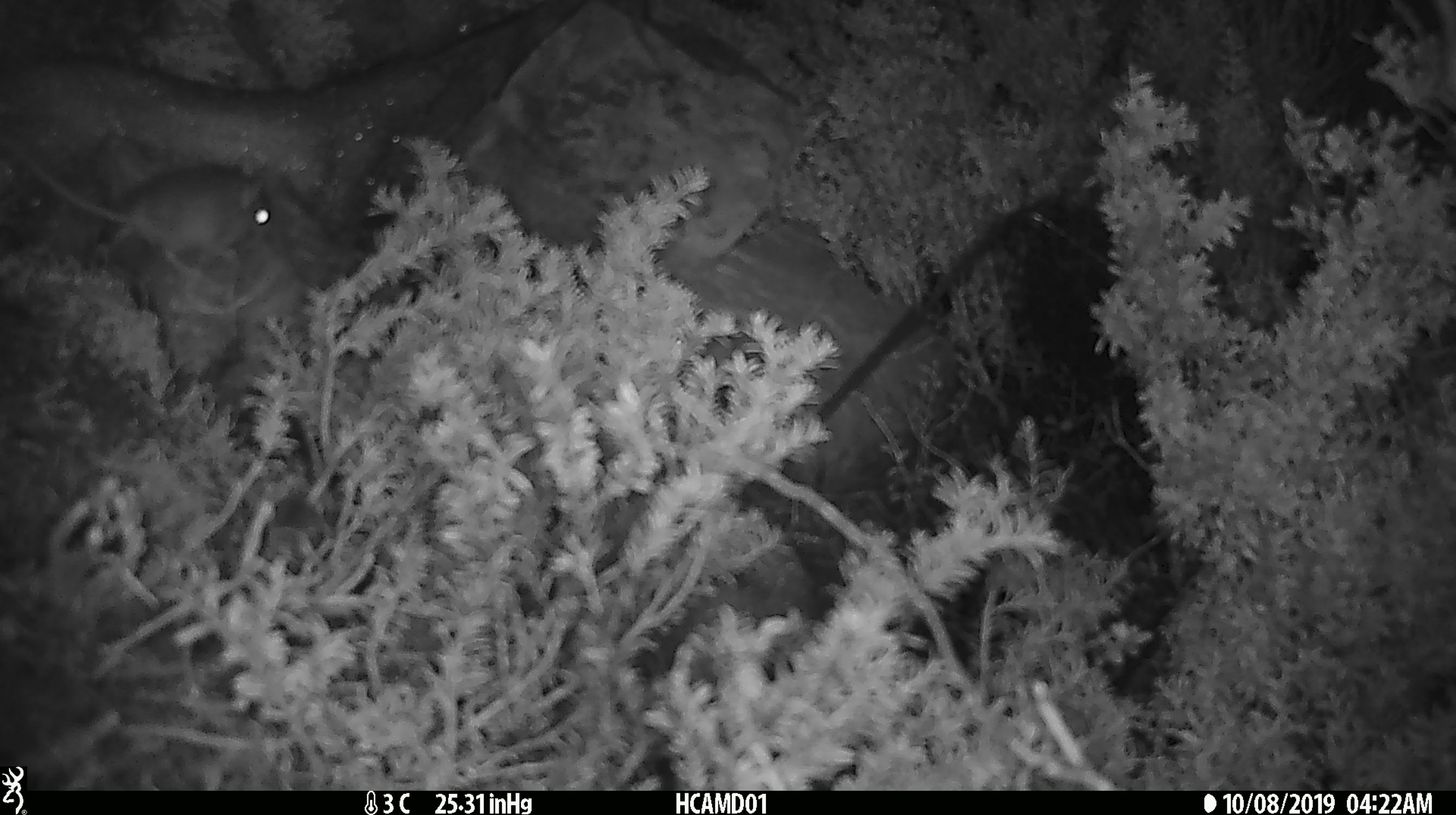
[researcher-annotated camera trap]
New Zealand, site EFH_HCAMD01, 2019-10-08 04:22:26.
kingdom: Animalia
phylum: Chordata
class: Mammalia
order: Rodentia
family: Muridae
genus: Mus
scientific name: Mus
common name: mouse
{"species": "mouse (Mus)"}